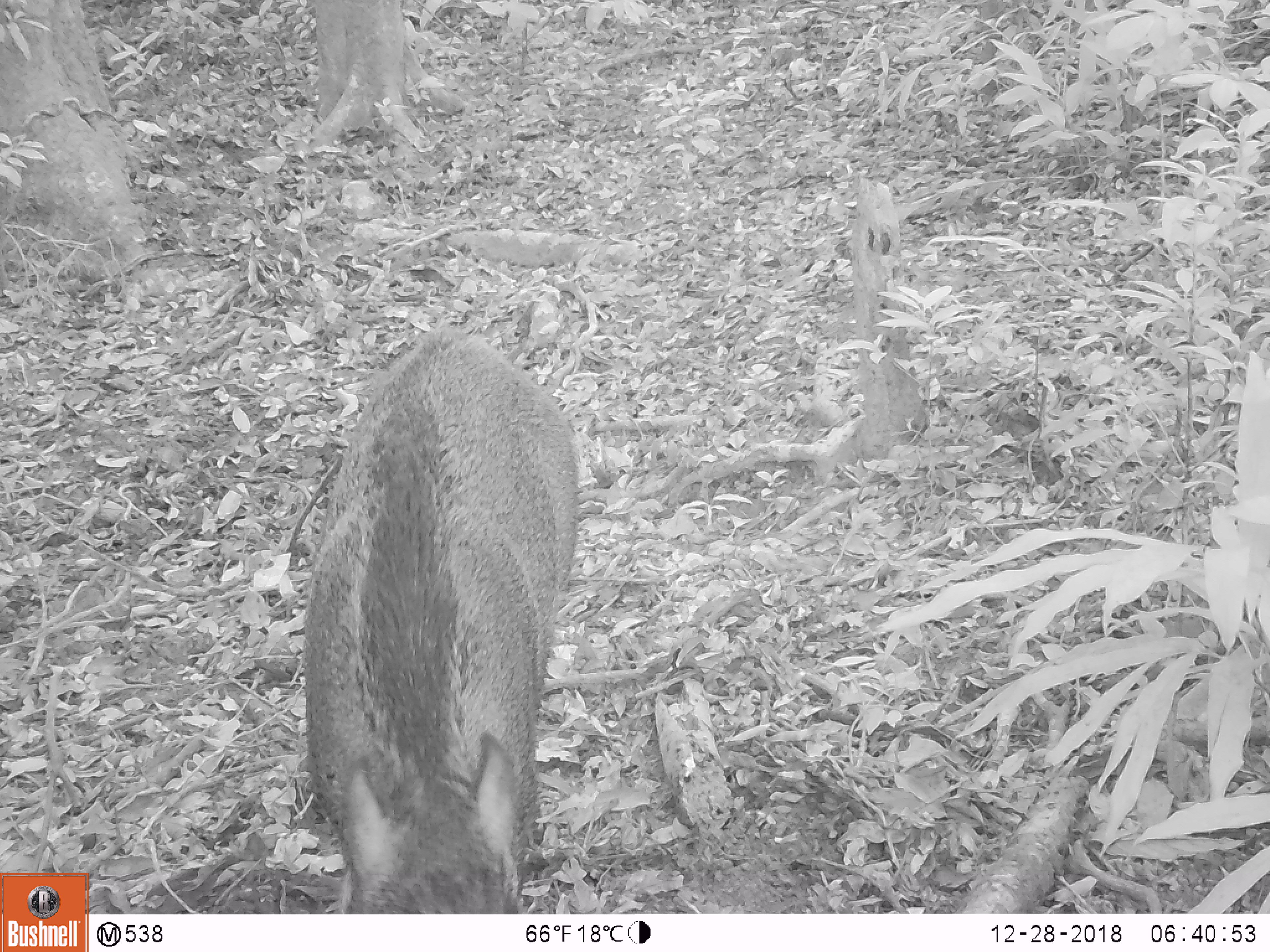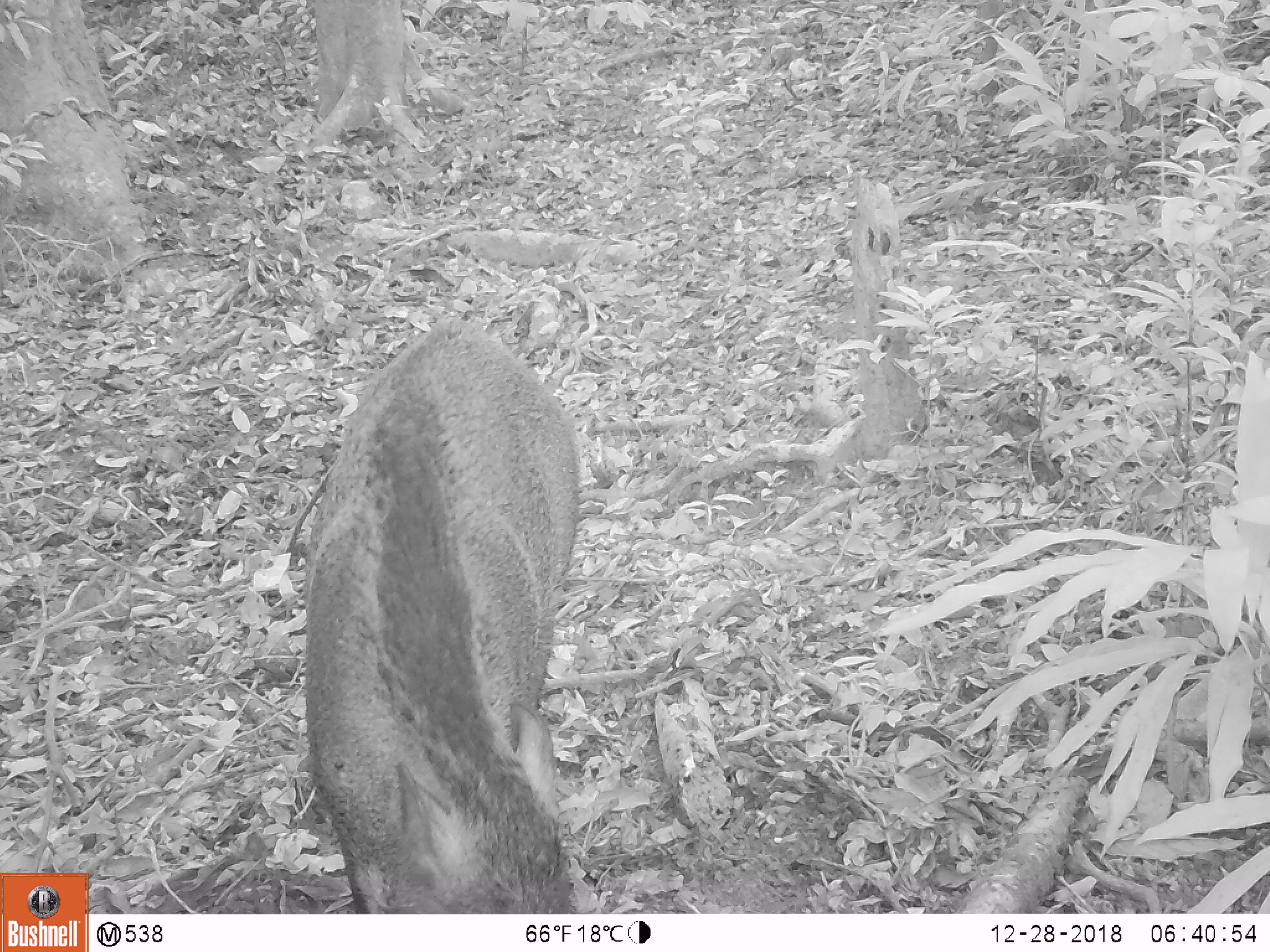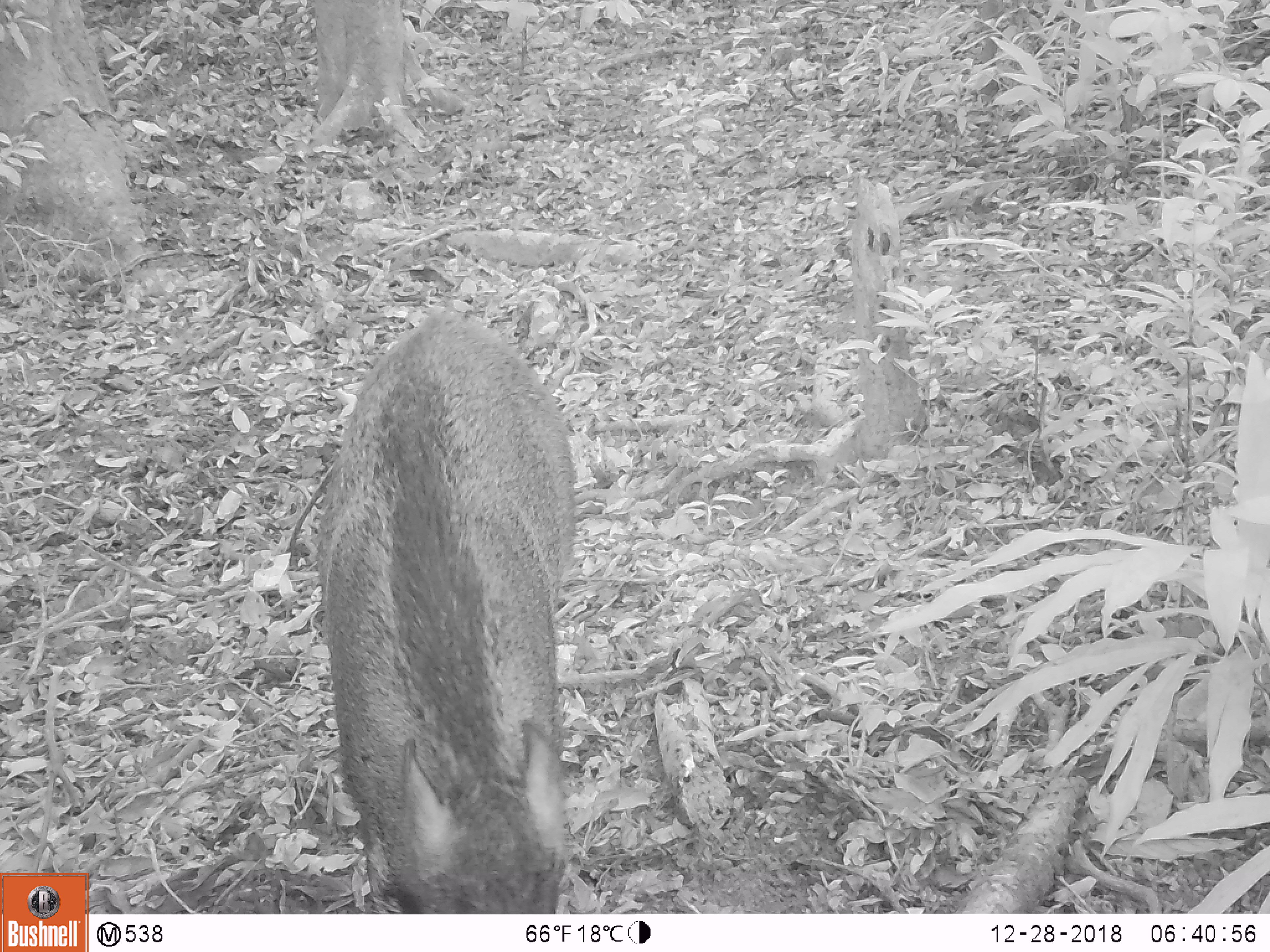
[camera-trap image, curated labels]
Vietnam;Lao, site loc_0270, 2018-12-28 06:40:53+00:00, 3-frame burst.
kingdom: Animalia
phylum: Chordata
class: Mammalia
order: Artiodactyla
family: Suidae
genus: Sus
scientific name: Sus scrofa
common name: eurasian wild pig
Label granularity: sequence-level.